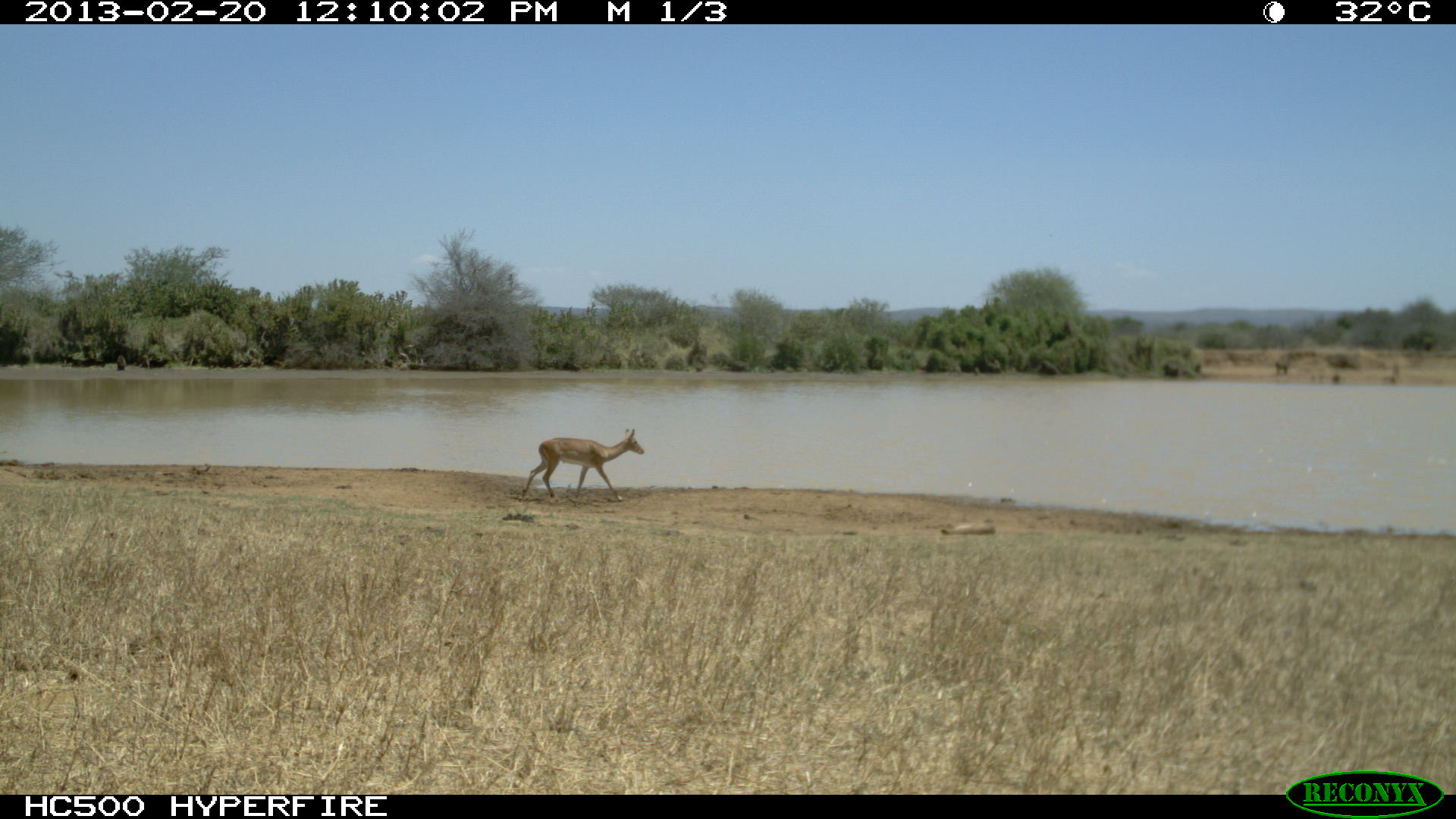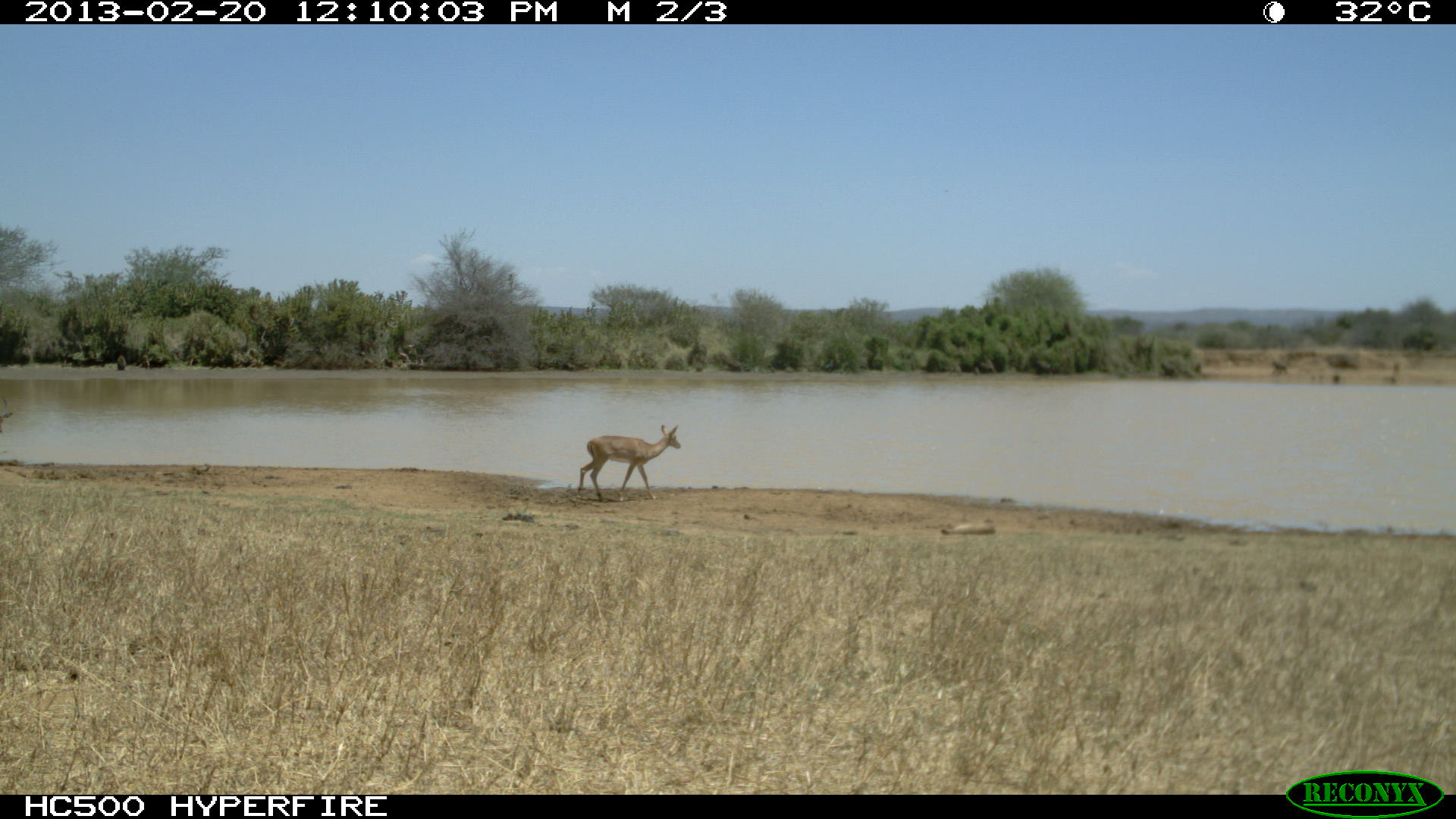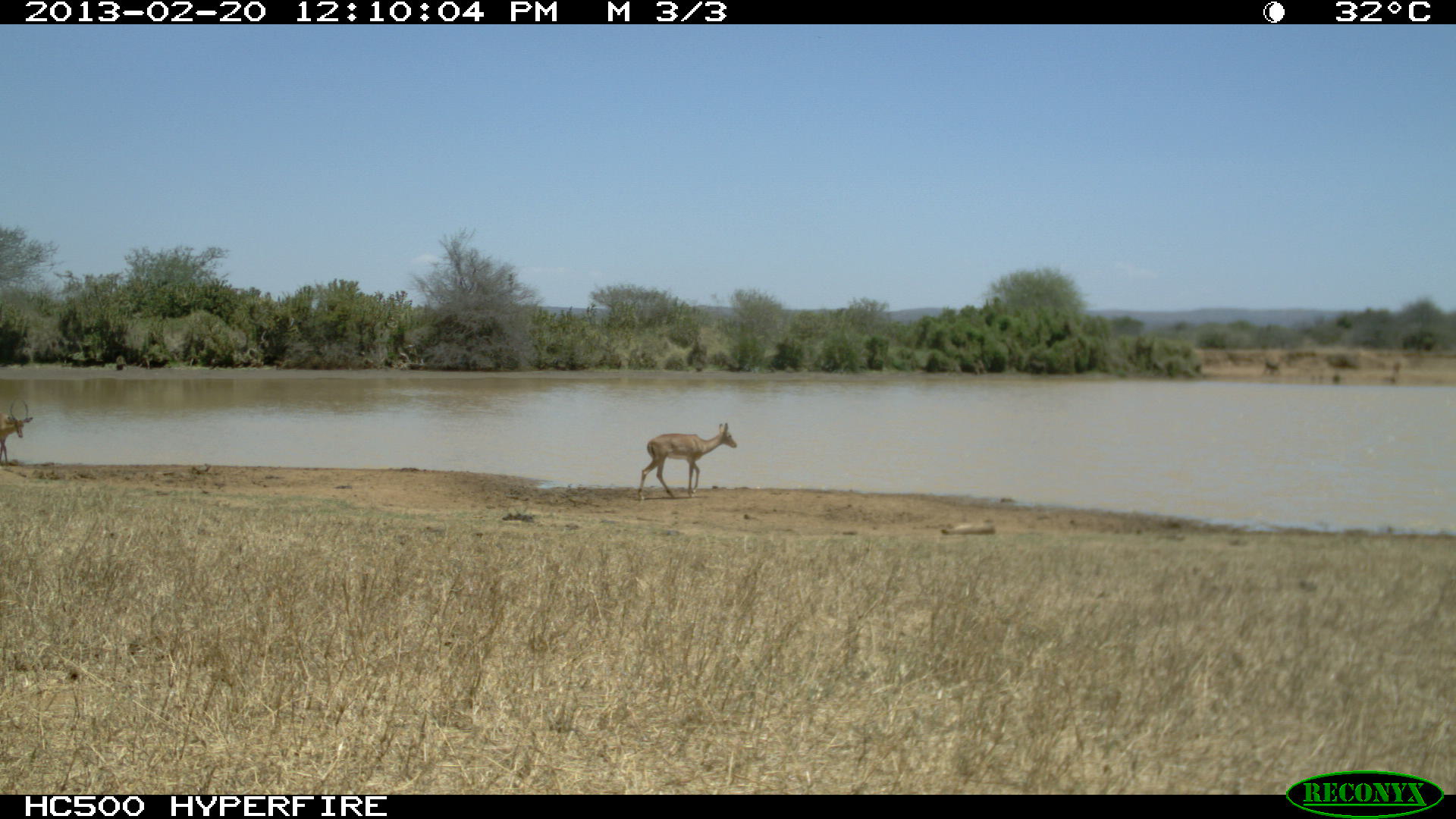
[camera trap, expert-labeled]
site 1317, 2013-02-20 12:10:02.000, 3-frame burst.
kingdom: Animalia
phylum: Chordata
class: Mammalia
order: Artiodactyla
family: Bovidae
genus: Aepyceros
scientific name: Aepyceros melampus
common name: impala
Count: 1.